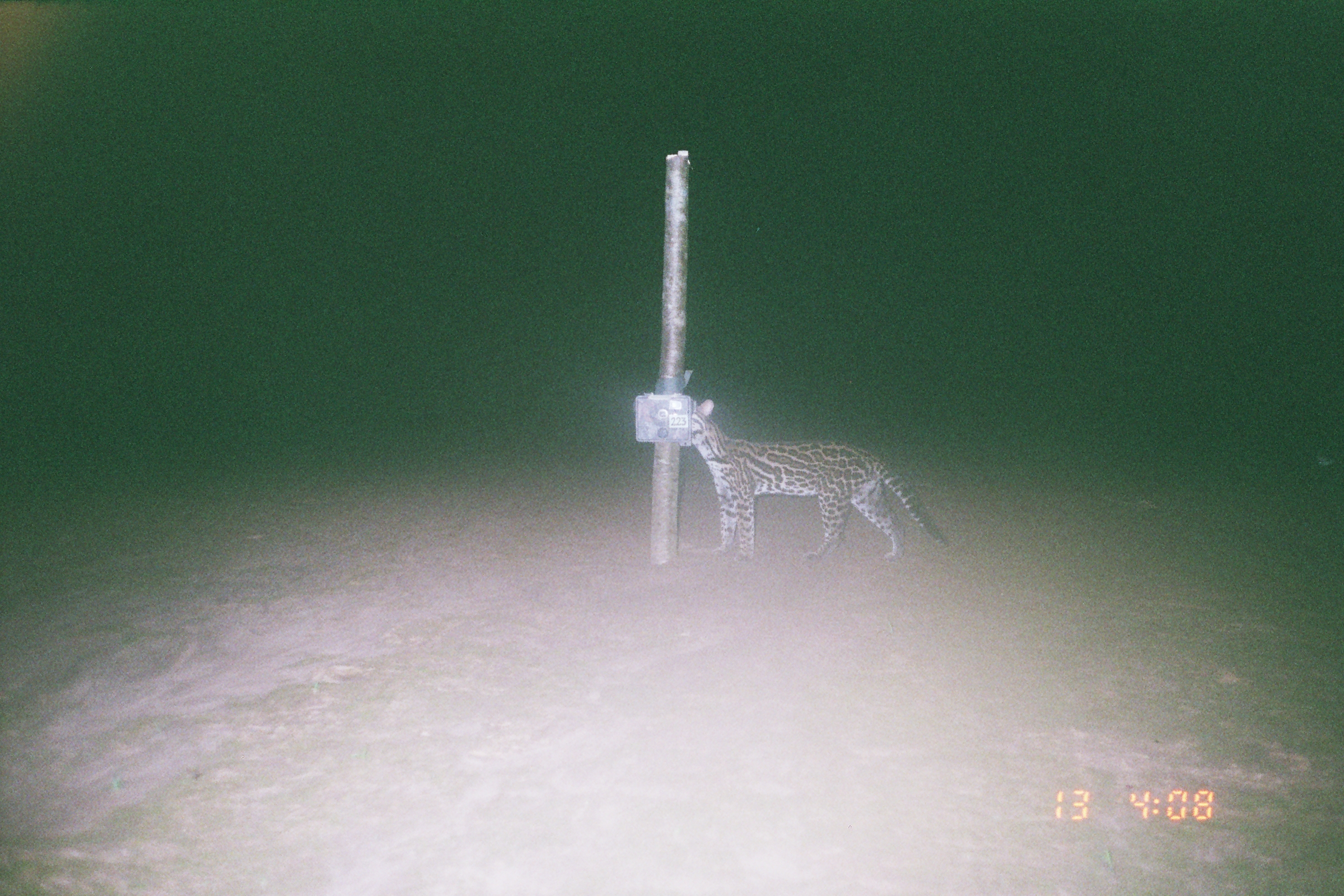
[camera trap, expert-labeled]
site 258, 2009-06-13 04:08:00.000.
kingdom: Animalia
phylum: Chordata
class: Mammalia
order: Carnivora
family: Felidae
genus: Leopardus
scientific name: Leopardus pardalis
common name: ocelot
Leopardus pardalis (ocelot).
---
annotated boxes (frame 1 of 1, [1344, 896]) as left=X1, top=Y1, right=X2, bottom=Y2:
leopardus pardalis: left=691, top=399, right=951, bottom=564